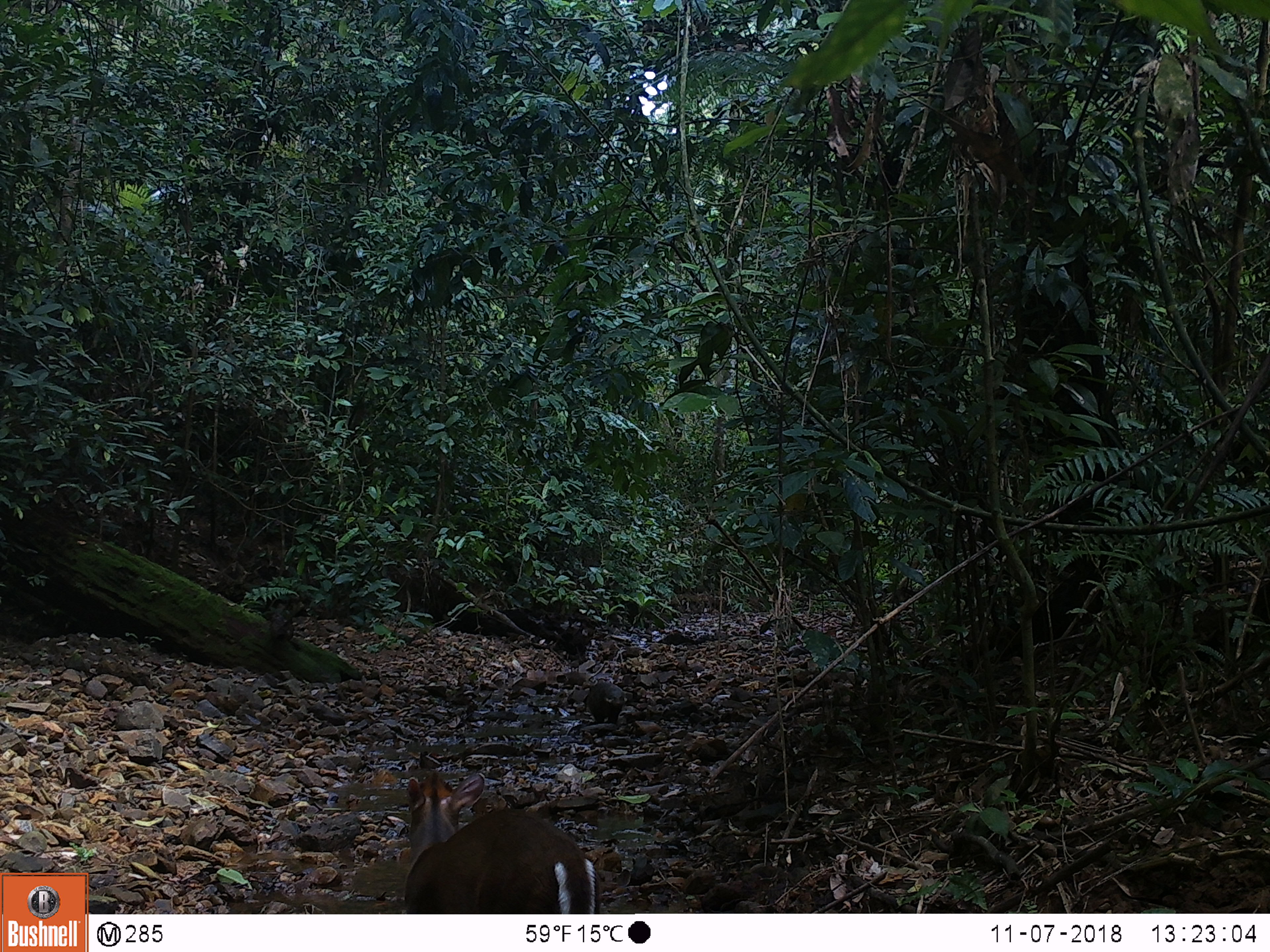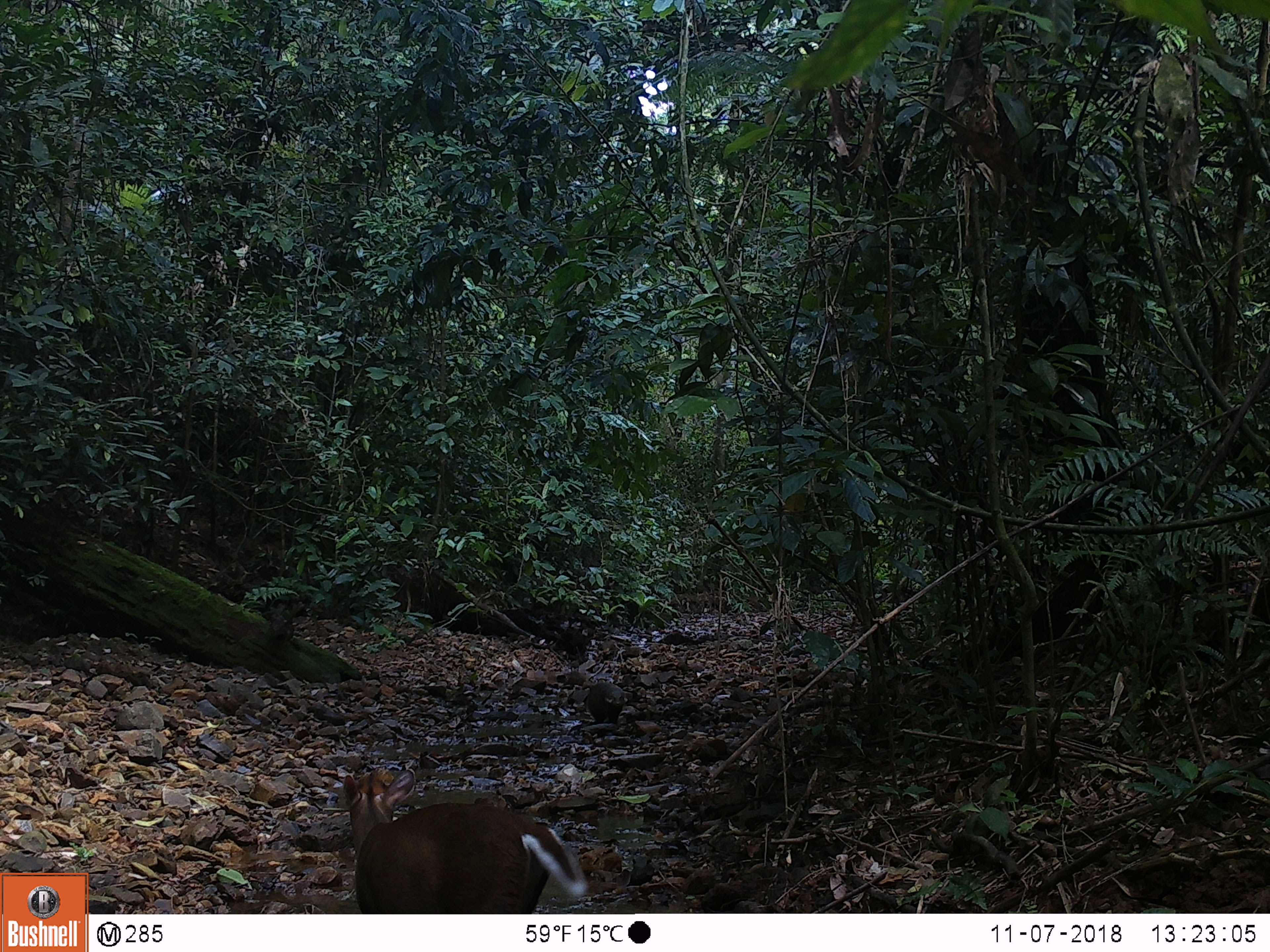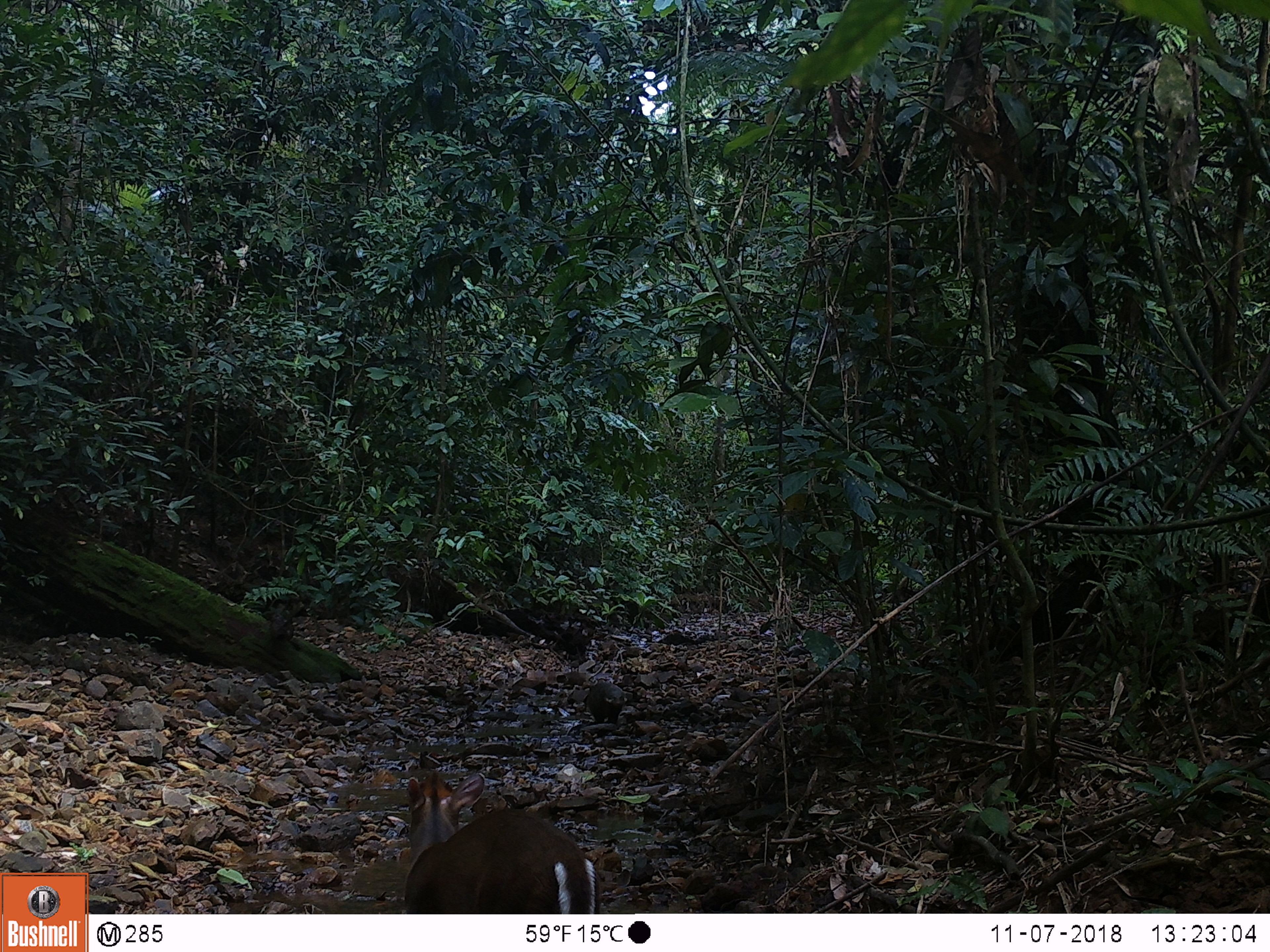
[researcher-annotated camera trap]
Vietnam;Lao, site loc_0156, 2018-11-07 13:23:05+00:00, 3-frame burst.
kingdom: Animalia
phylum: Chordata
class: Mammalia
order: Carnivora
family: Herpestidae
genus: Urva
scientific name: Urva urva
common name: crab-eating mongoose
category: crab eating mongoose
Crab eating mongoose (crab-eating mongoose) (Urva urva). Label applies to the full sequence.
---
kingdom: Animalia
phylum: Chordata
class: Mammalia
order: Artiodactyla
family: Cervidae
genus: Muntiacus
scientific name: Muntiacus rooseveltorum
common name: roosevelt's muntjac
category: roosevelts muntjac group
Roosevelts muntjac group (roosevelt's muntjac) (Muntiacus rooseveltorum). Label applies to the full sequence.